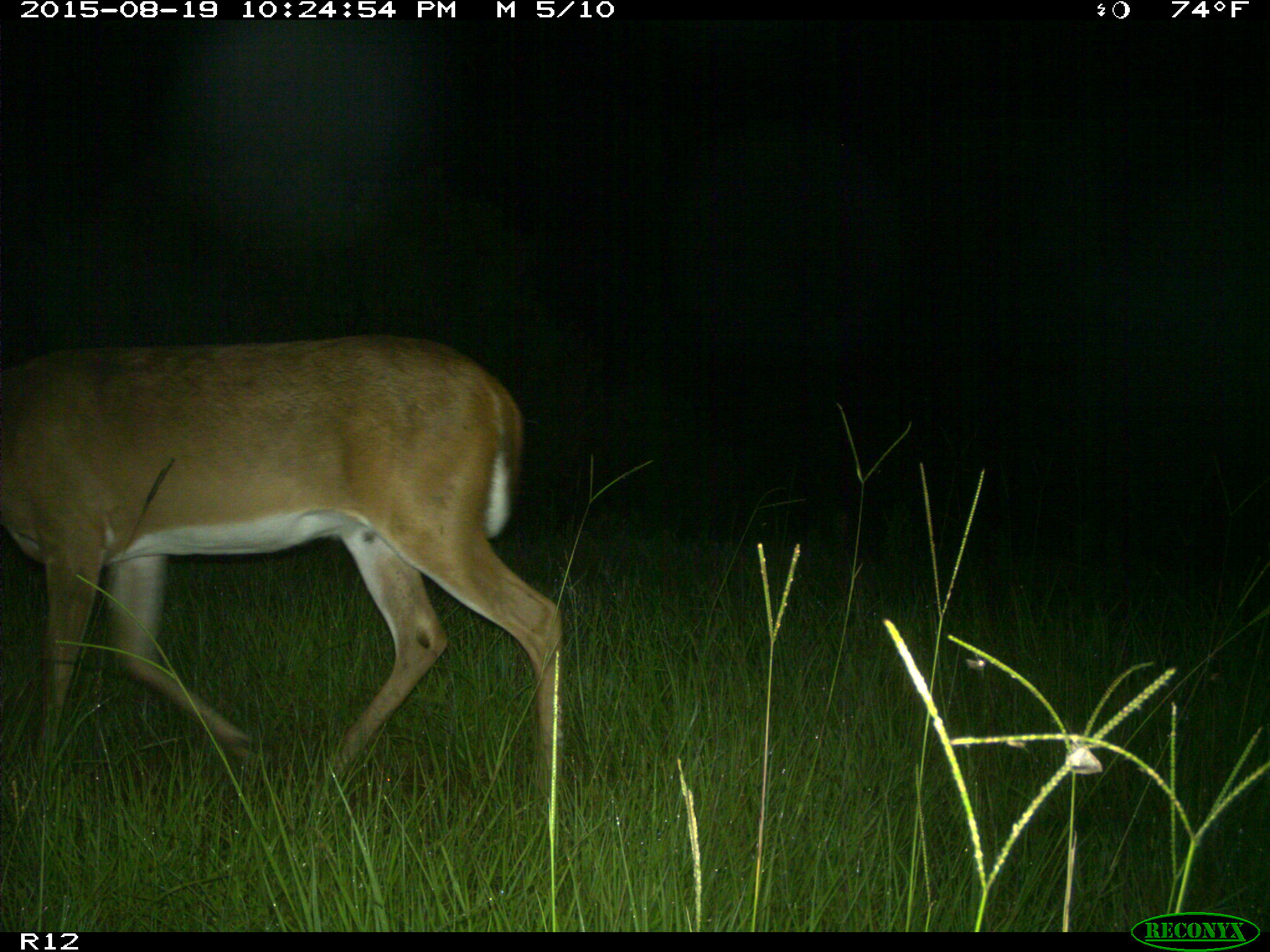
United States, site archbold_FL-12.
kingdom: Animalia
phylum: Chordata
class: Mammalia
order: Artiodactyla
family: Cervidae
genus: Odocoileus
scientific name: Odocoileus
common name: deer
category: unidentified deer